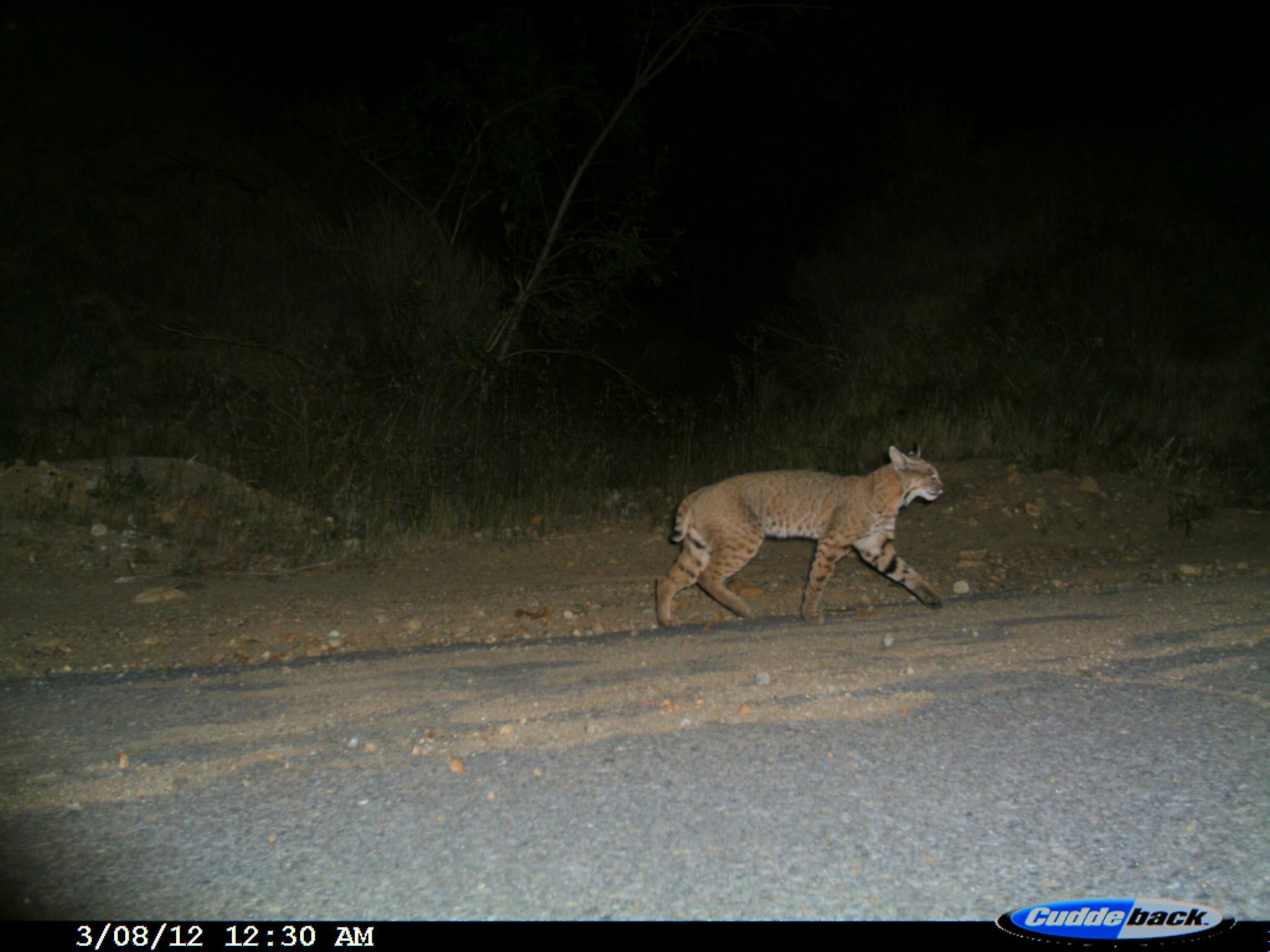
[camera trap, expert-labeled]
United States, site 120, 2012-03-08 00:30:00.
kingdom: Animalia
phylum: Chordata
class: Mammalia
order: Carnivora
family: Felidae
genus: Lynx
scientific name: Lynx rufus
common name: bobcat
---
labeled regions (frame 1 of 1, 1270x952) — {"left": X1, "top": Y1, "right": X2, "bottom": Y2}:
bobcat: {"left": 633, "top": 441, "right": 965, "bottom": 635}